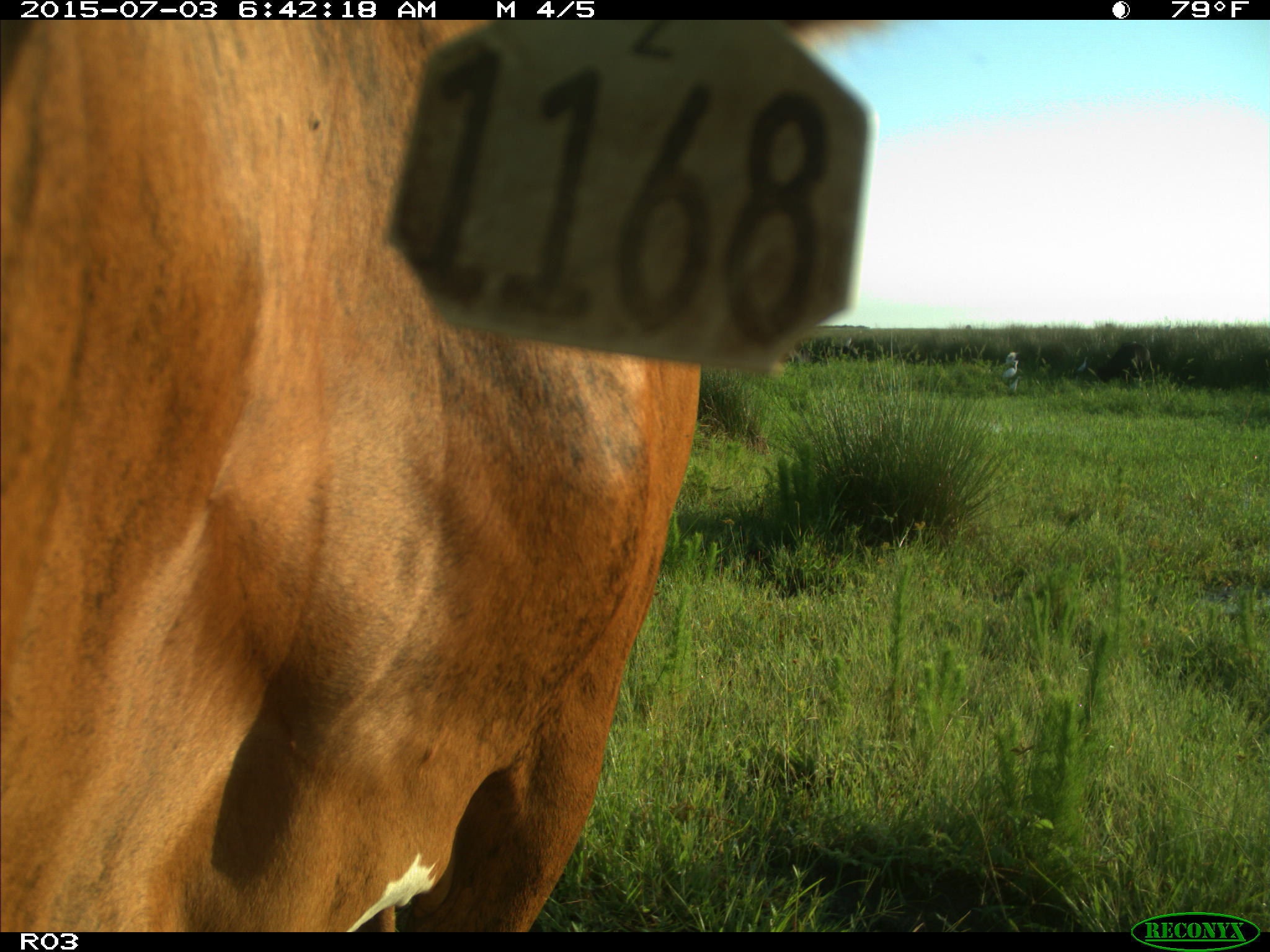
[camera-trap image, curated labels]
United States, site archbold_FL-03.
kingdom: Animalia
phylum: Chordata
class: Mammalia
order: Artiodactyla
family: Bovidae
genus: Bos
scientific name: Bos taurus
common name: domestic cow